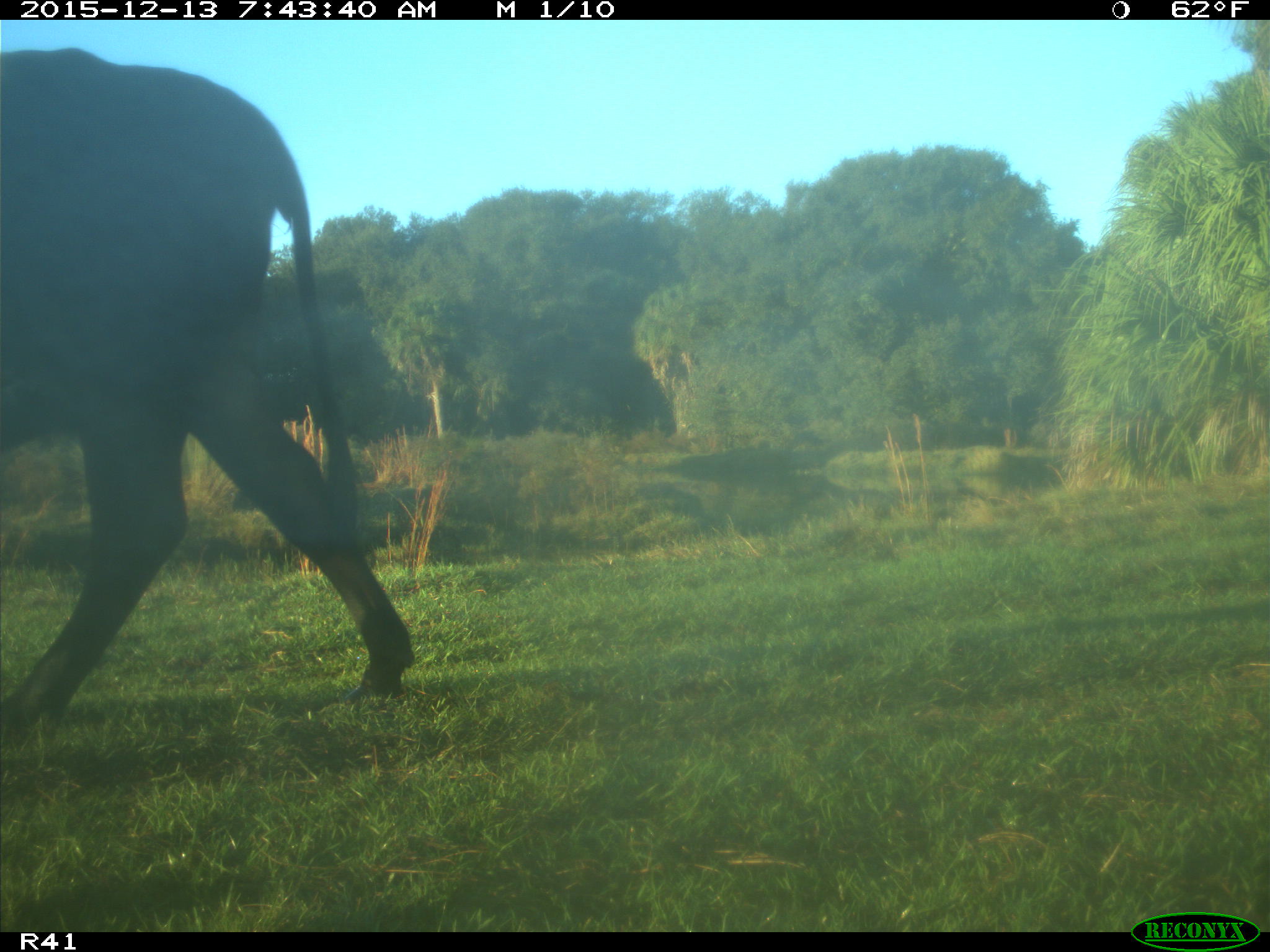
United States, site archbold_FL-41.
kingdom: Animalia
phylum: Chordata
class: Mammalia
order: Artiodactyla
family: Bovidae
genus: Bos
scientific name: Bos taurus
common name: domestic cow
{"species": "Bos taurus (domestic cow)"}